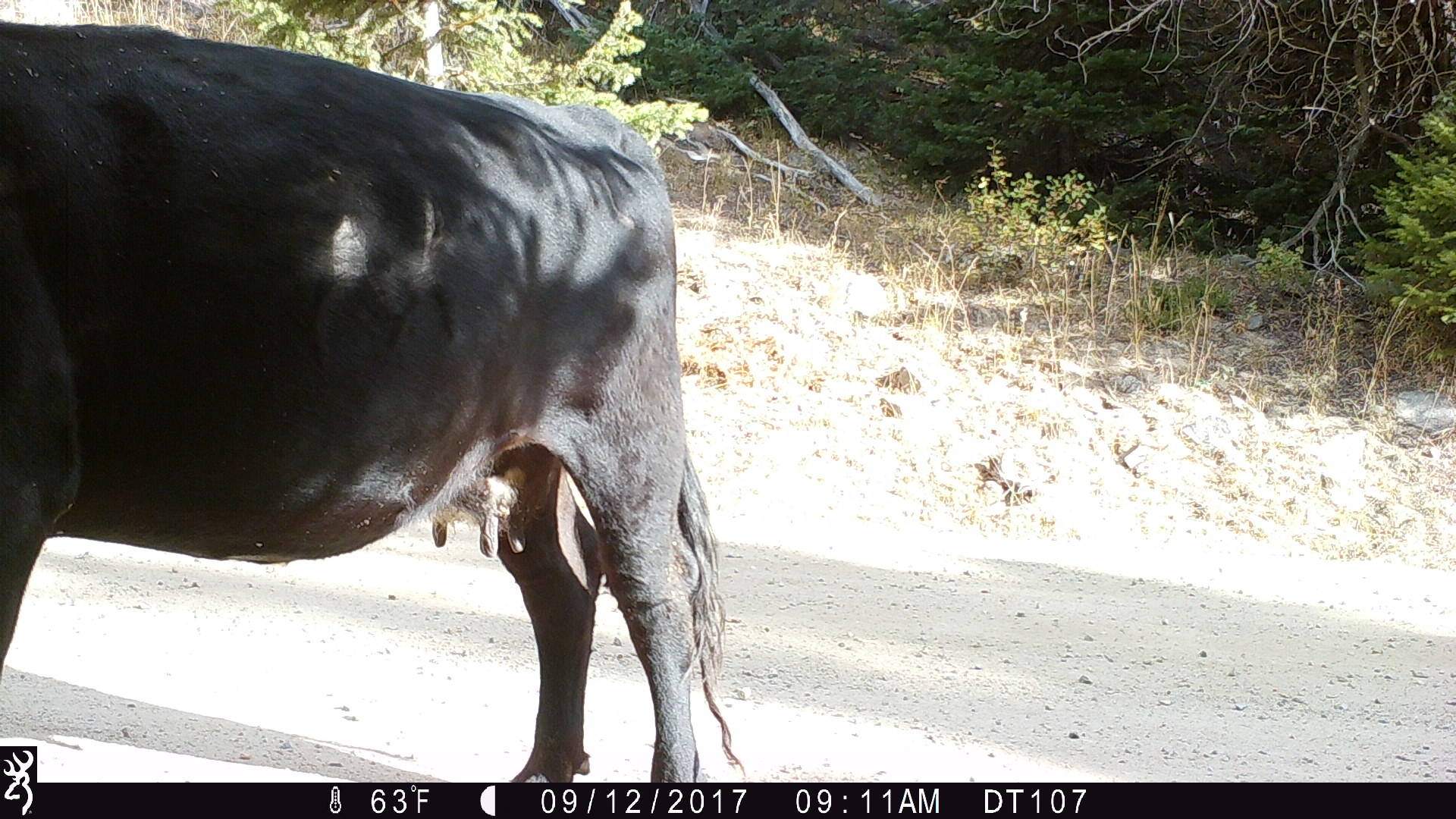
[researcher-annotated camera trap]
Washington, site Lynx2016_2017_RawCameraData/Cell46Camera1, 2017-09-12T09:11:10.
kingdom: Animalia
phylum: Chordata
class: Mammalia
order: Artiodactyla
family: Bovidae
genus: Bos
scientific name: Bos taurus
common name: domestic cattle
Domestic cattle (Bos taurus). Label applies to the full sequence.